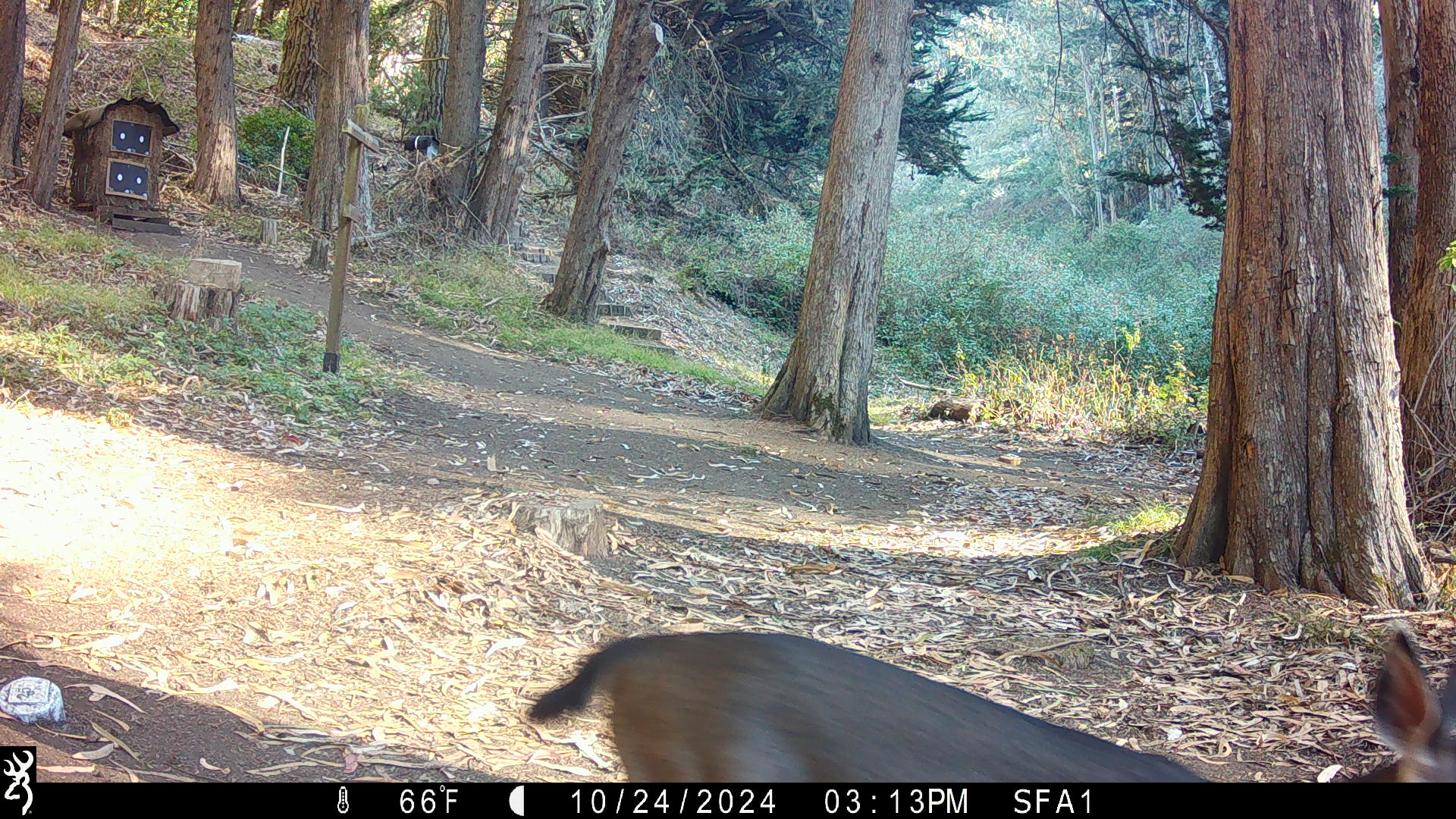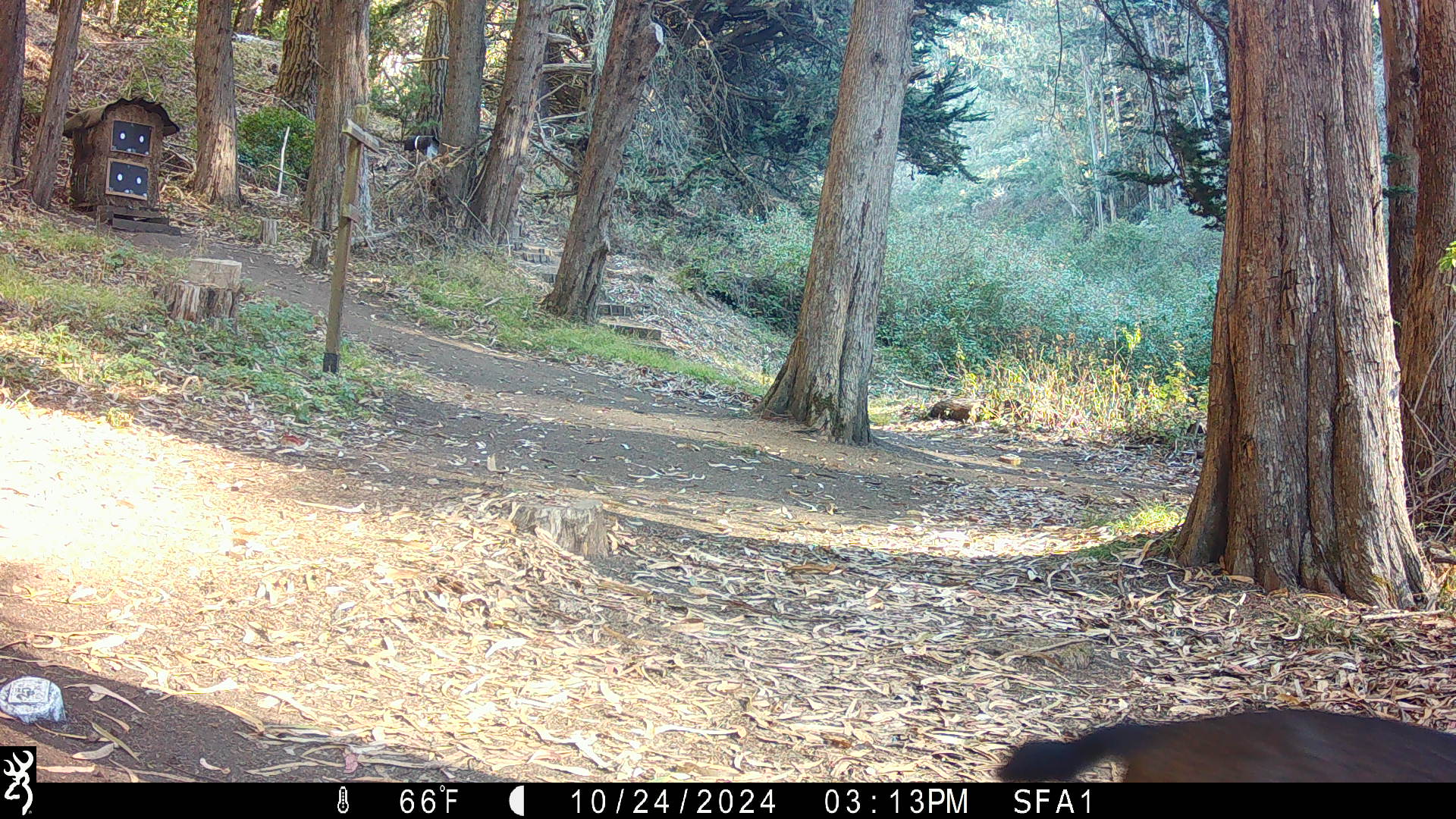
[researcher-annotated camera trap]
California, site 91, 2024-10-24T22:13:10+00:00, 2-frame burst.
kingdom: Animalia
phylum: Chordata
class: Mammalia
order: Artiodactyla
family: Cervidae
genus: Odocoileus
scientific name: Odocoileus hemionus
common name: mule deer